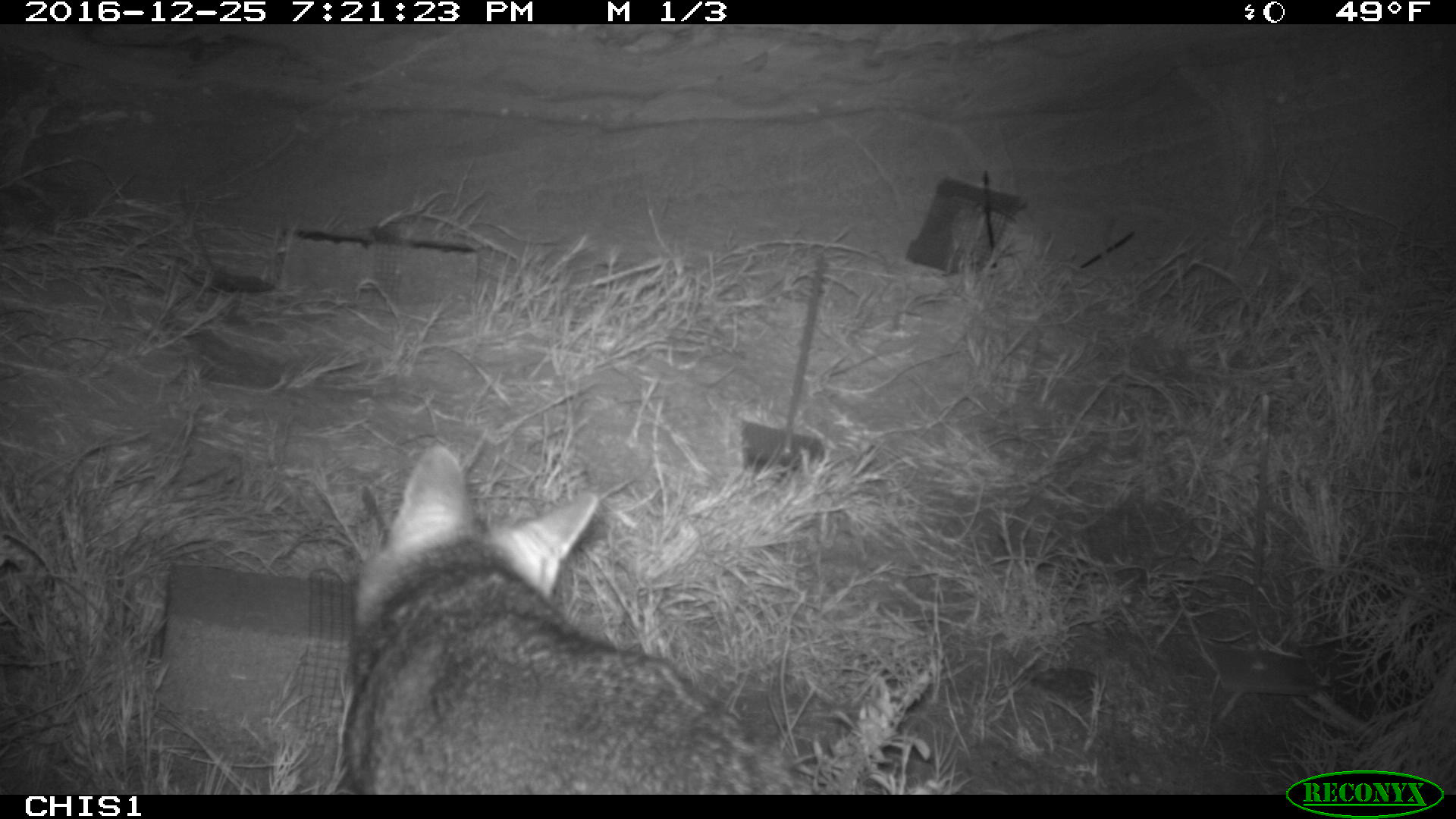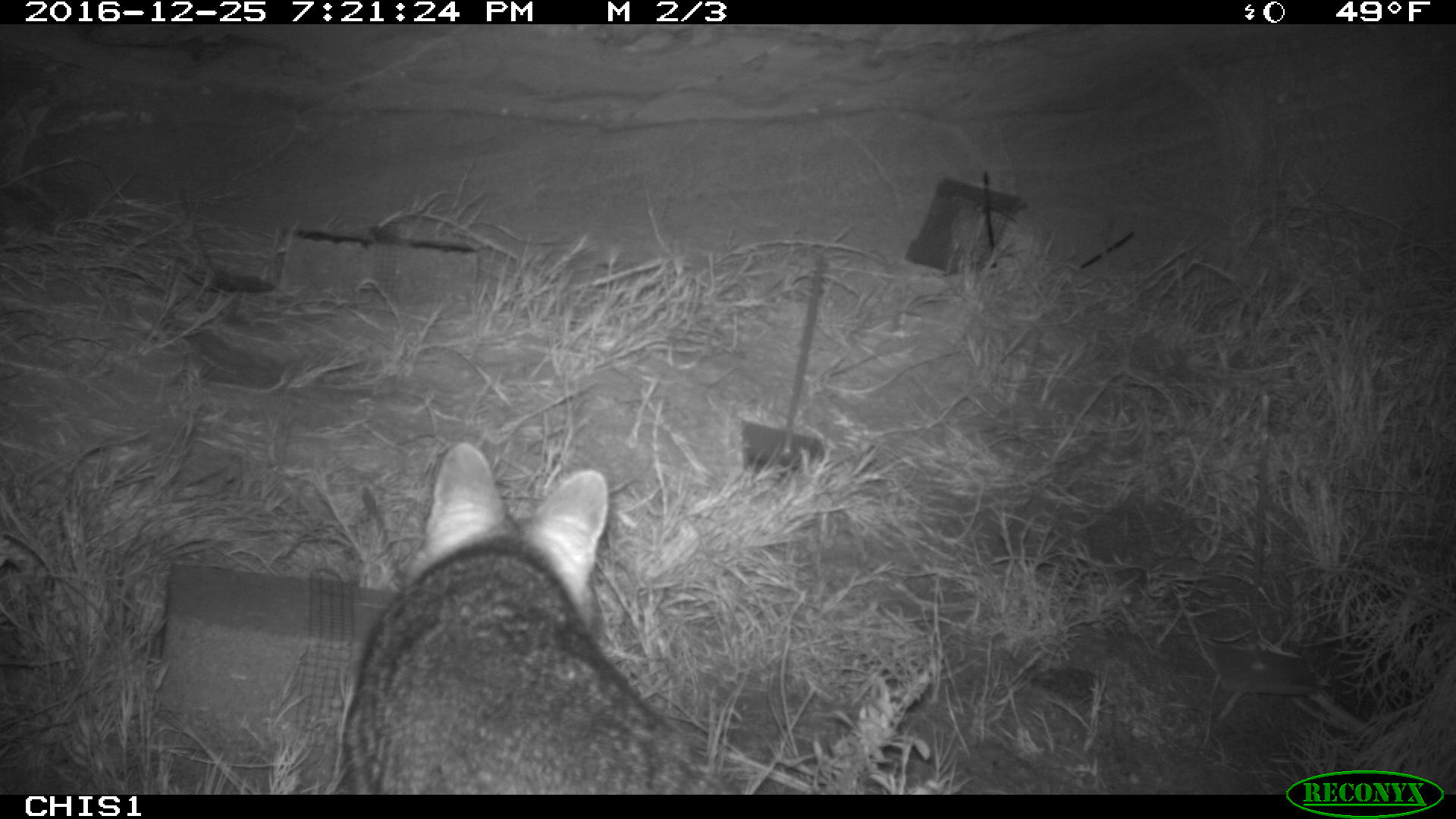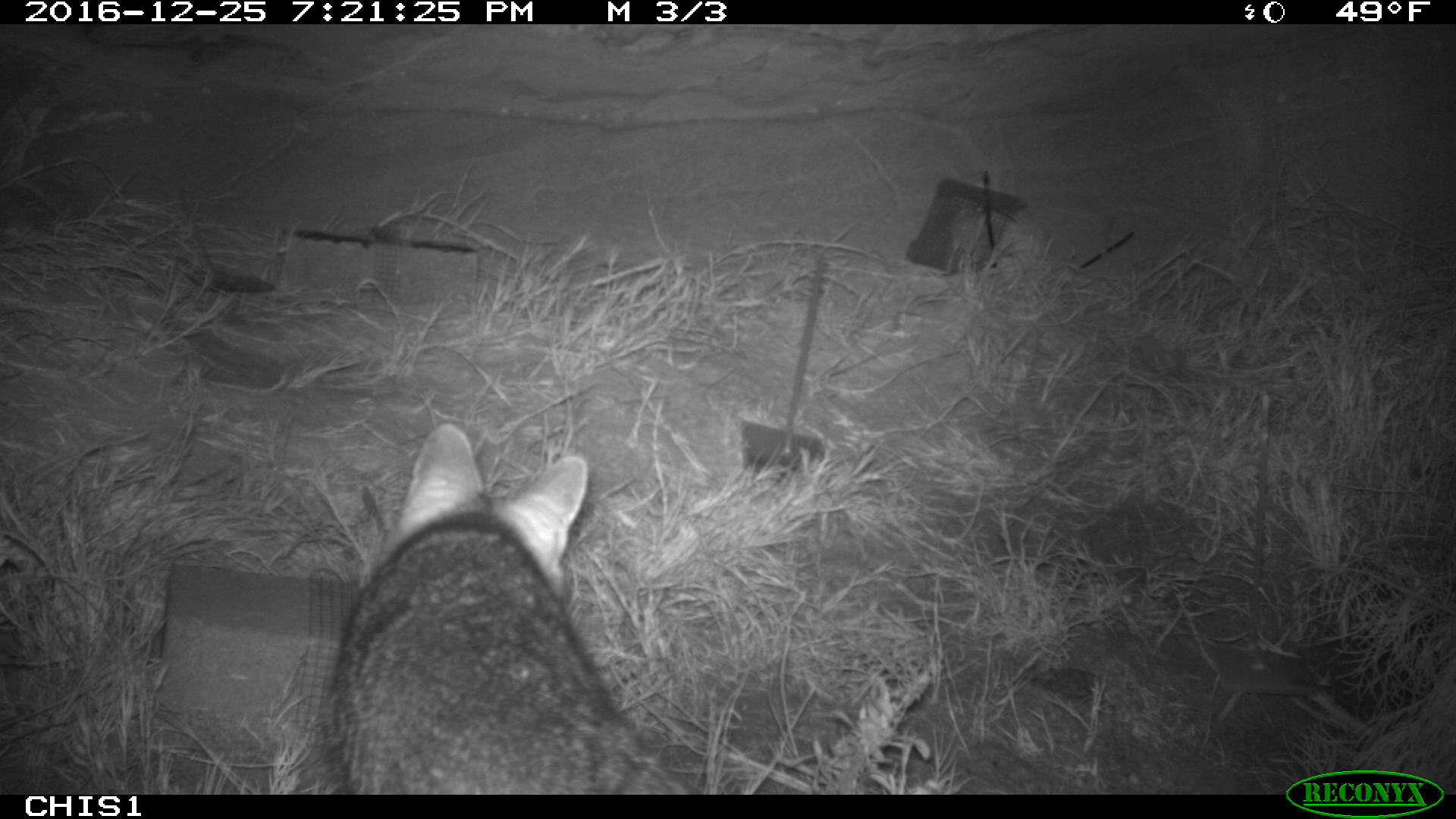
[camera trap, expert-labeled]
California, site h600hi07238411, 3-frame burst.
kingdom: Animalia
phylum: Chordata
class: Mammalia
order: Carnivora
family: Canidae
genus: Urocyon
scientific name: Urocyon littoralis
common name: island fox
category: fox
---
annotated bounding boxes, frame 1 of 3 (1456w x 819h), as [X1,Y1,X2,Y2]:
fox: [341,445,813,793]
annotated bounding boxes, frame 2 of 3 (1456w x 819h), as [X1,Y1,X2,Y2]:
fox: [339,441,739,795]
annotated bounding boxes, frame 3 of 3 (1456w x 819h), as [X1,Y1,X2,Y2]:
fox: [328,423,682,792]